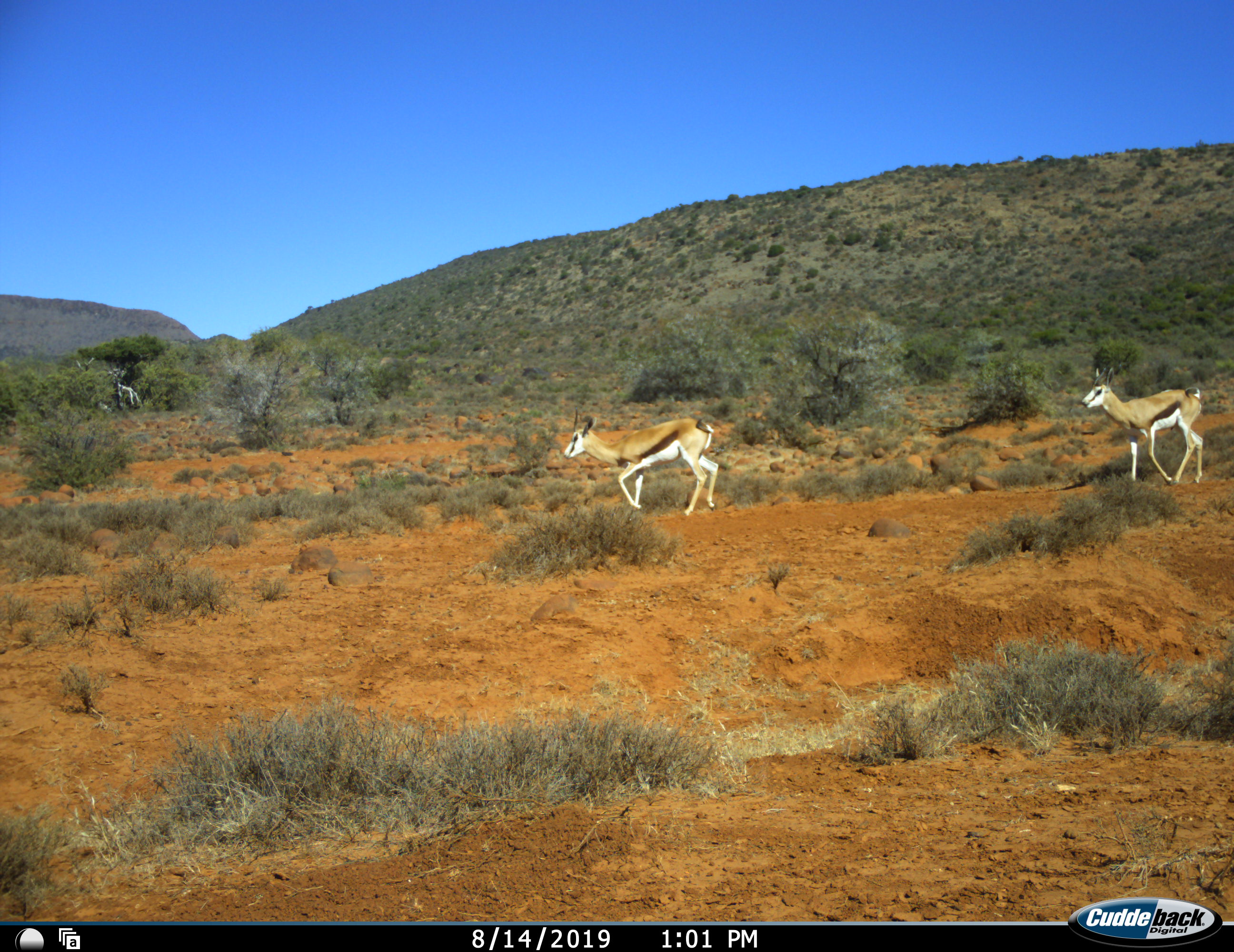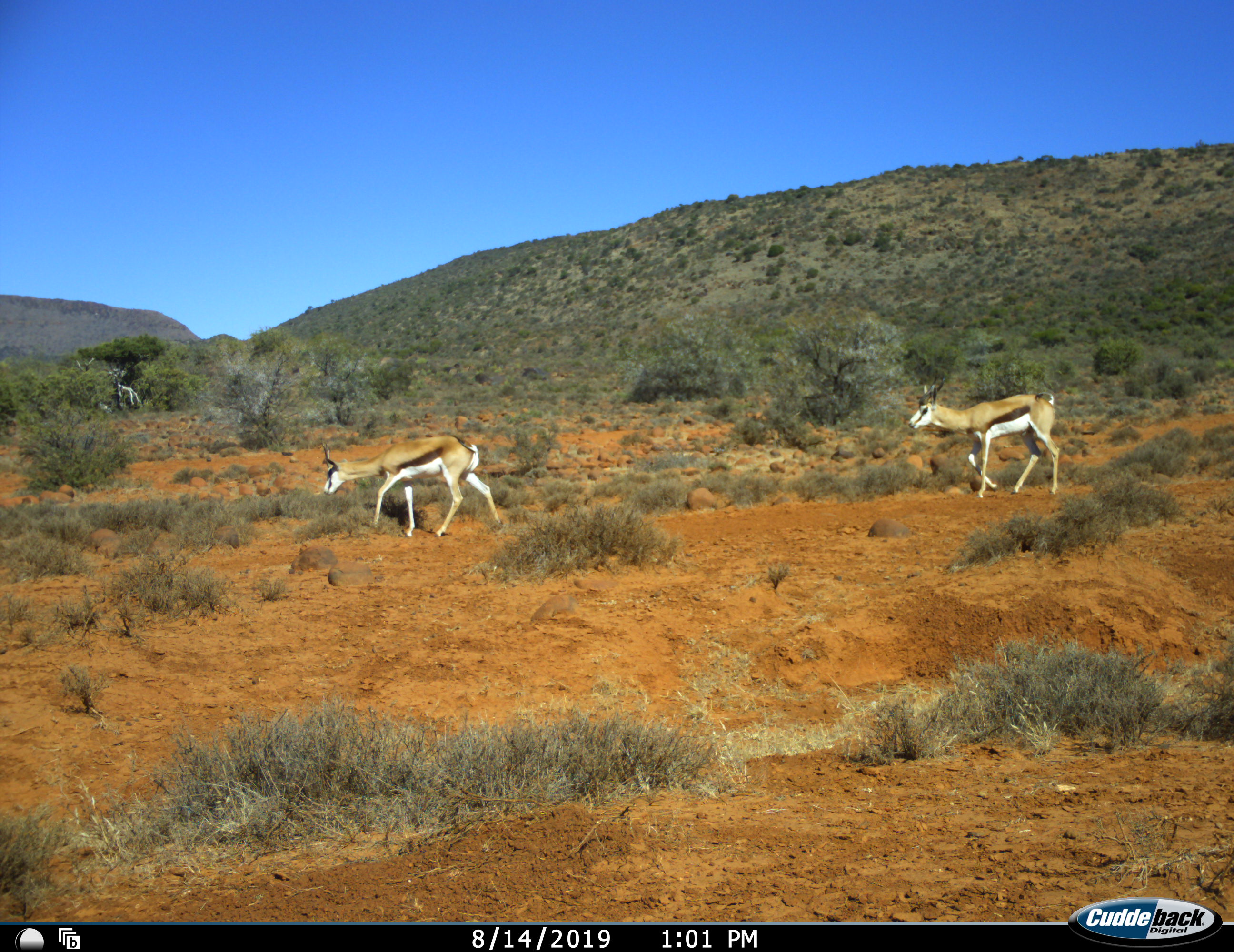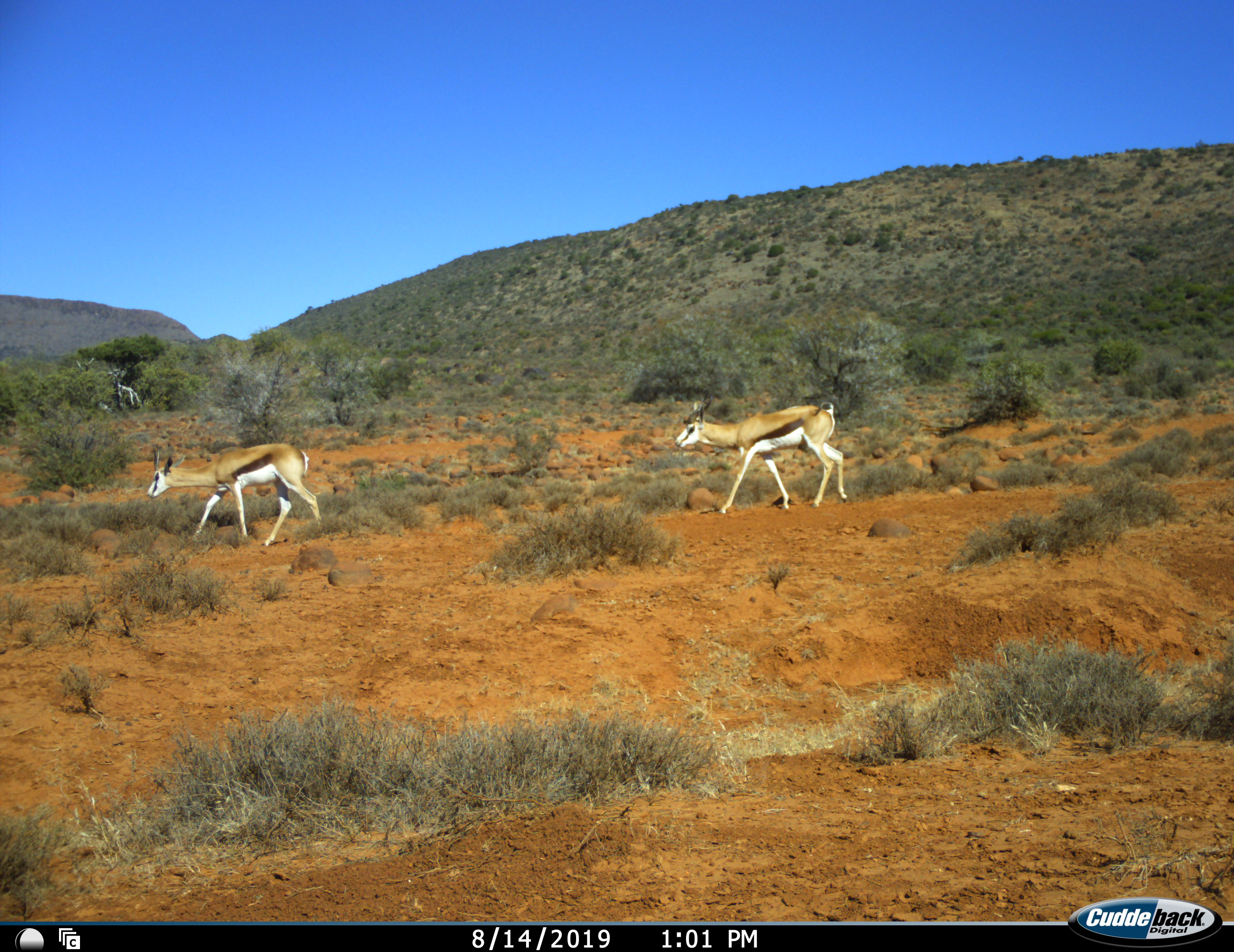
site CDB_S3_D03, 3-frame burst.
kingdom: Animalia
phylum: Chordata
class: Mammalia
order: Artiodactyla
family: Bovidae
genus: Antidorcas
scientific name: Antidorcas marsupialis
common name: springbok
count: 2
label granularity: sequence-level